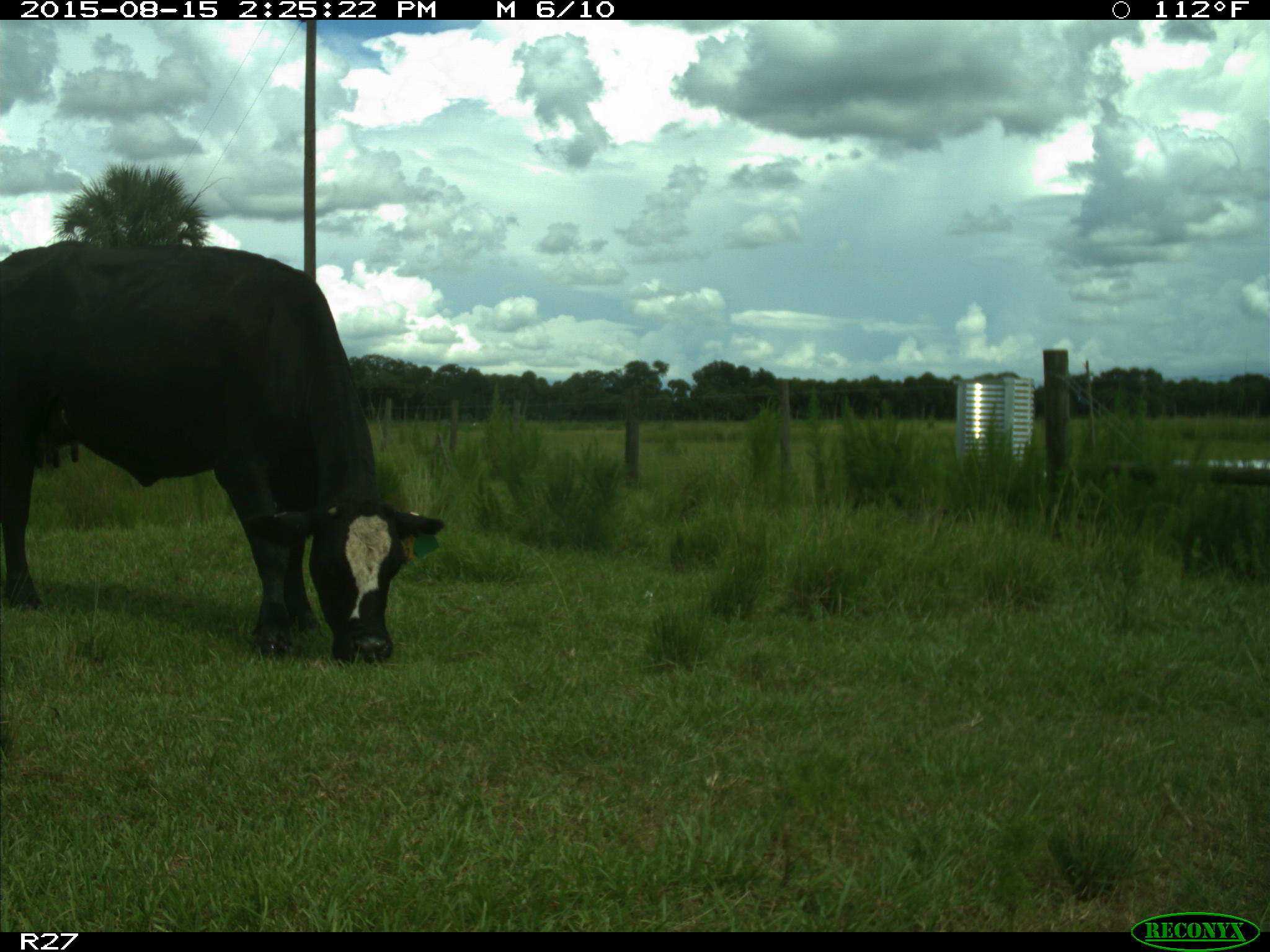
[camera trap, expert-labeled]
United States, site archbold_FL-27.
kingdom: Animalia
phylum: Chordata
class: Mammalia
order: Artiodactyla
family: Bovidae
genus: Bos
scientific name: Bos taurus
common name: domestic cow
Bos taurus (domestic cow).